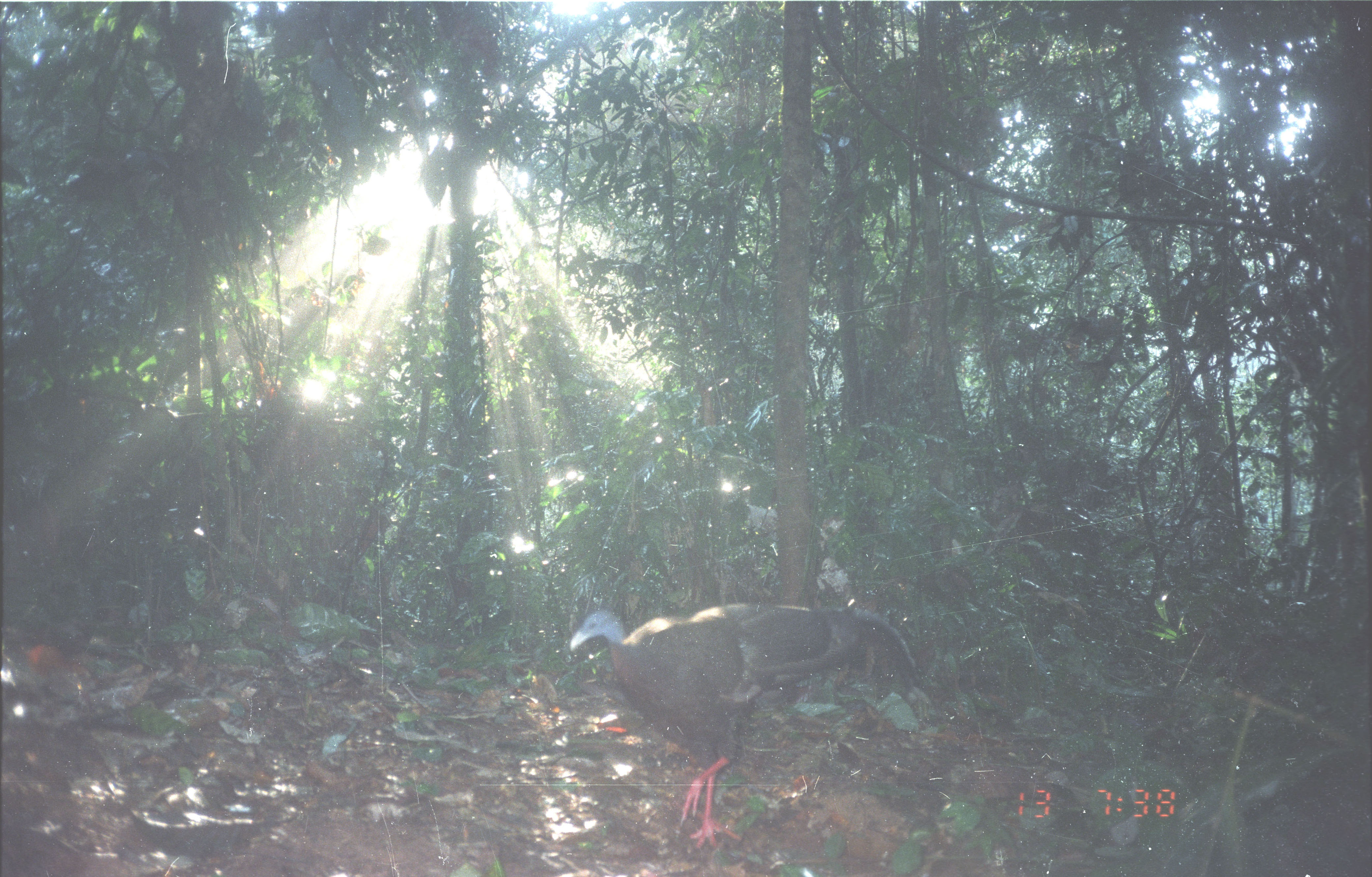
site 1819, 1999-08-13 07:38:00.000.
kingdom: Animalia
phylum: Chordata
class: Aves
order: Galliformes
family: Phasianidae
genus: Argusianus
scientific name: Argusianus argus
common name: great argus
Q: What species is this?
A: Argusianus argus (great argus).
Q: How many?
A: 1.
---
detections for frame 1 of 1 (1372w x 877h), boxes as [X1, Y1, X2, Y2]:
argusianus argus: [566, 601, 920, 852]